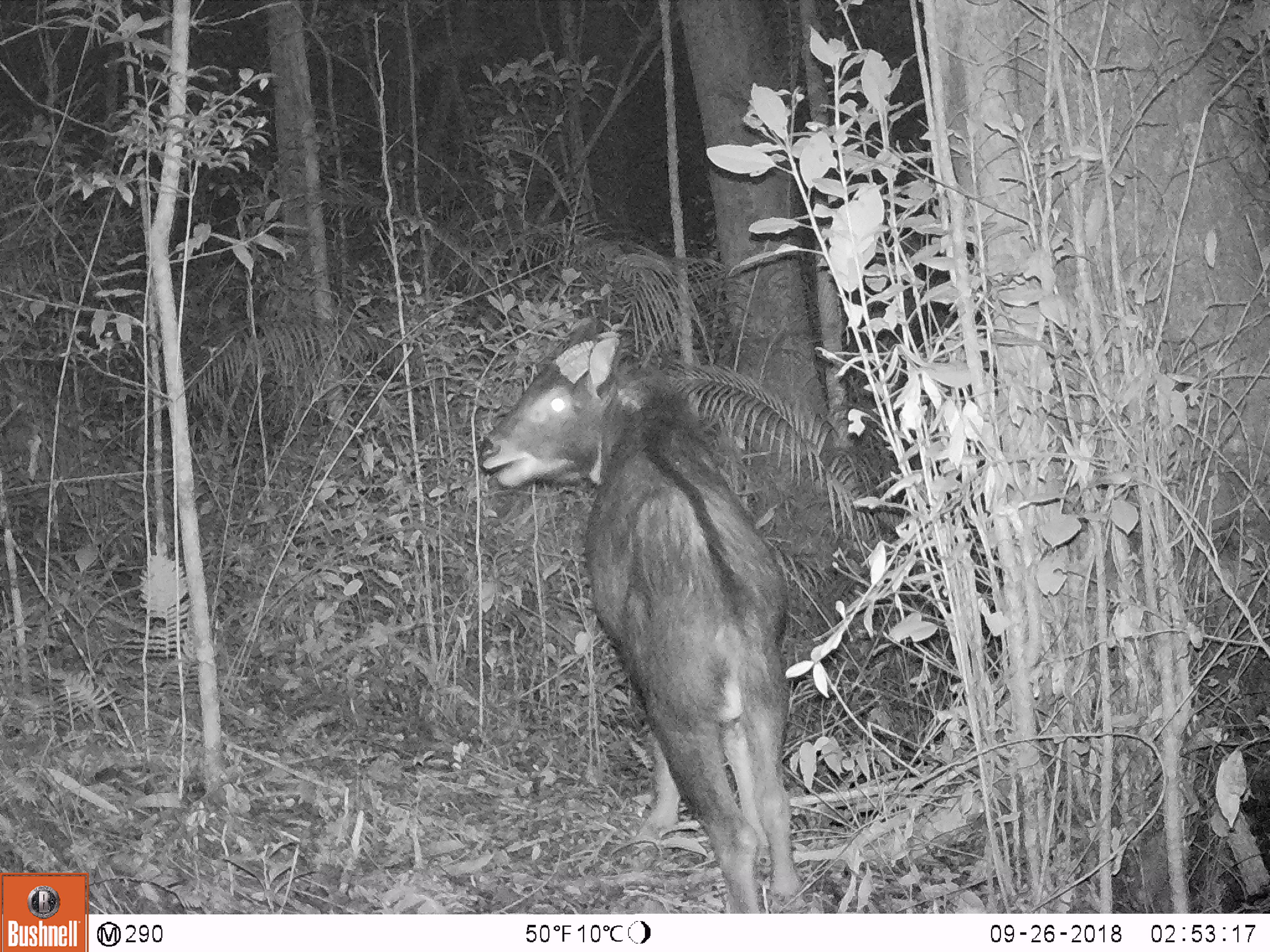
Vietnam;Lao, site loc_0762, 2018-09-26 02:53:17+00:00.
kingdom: Animalia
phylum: Chordata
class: Mammalia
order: Artiodactyla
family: Bovidae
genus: Capricornis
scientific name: Capricornis sumatraensis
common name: chinese serow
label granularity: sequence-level